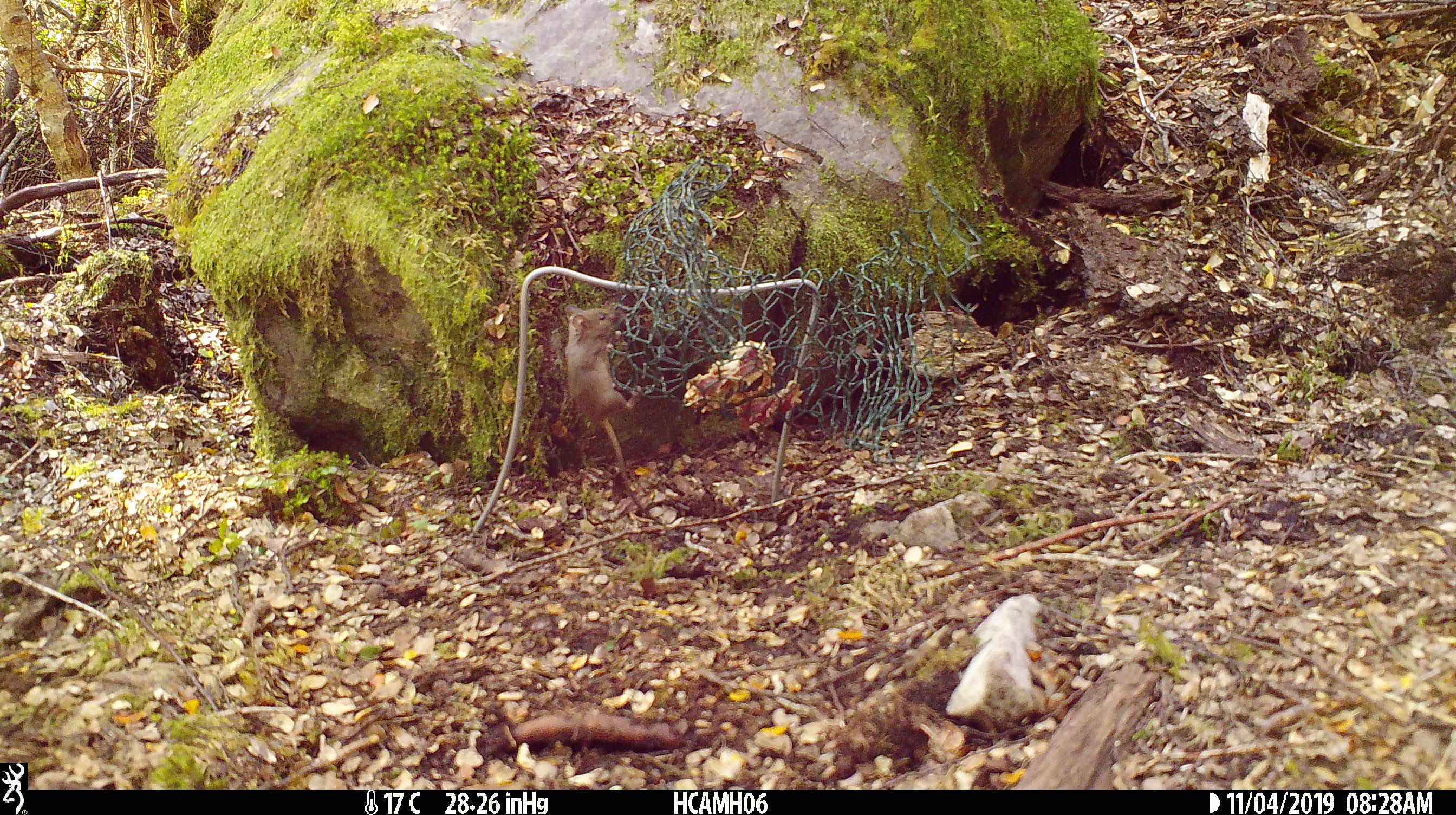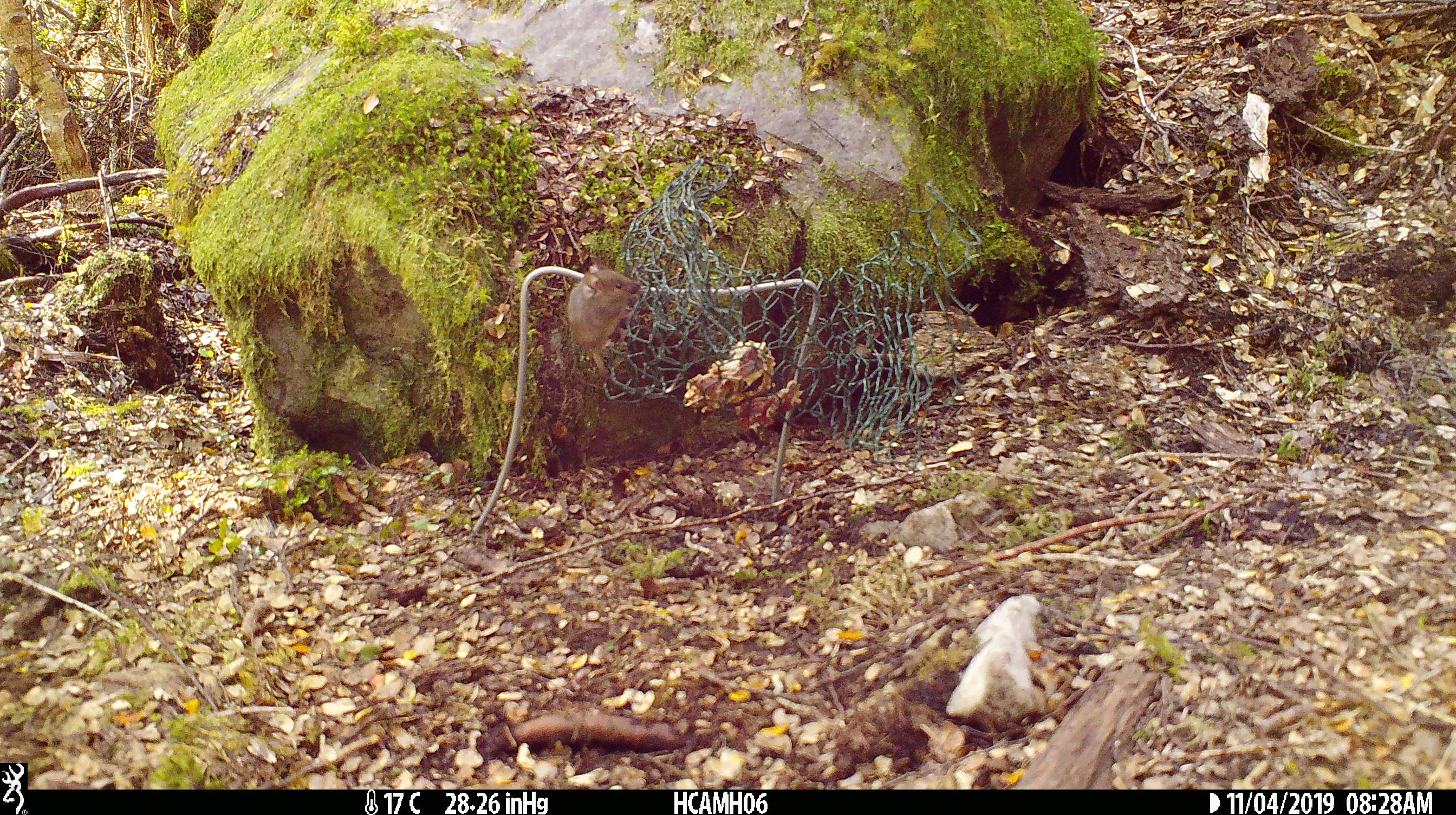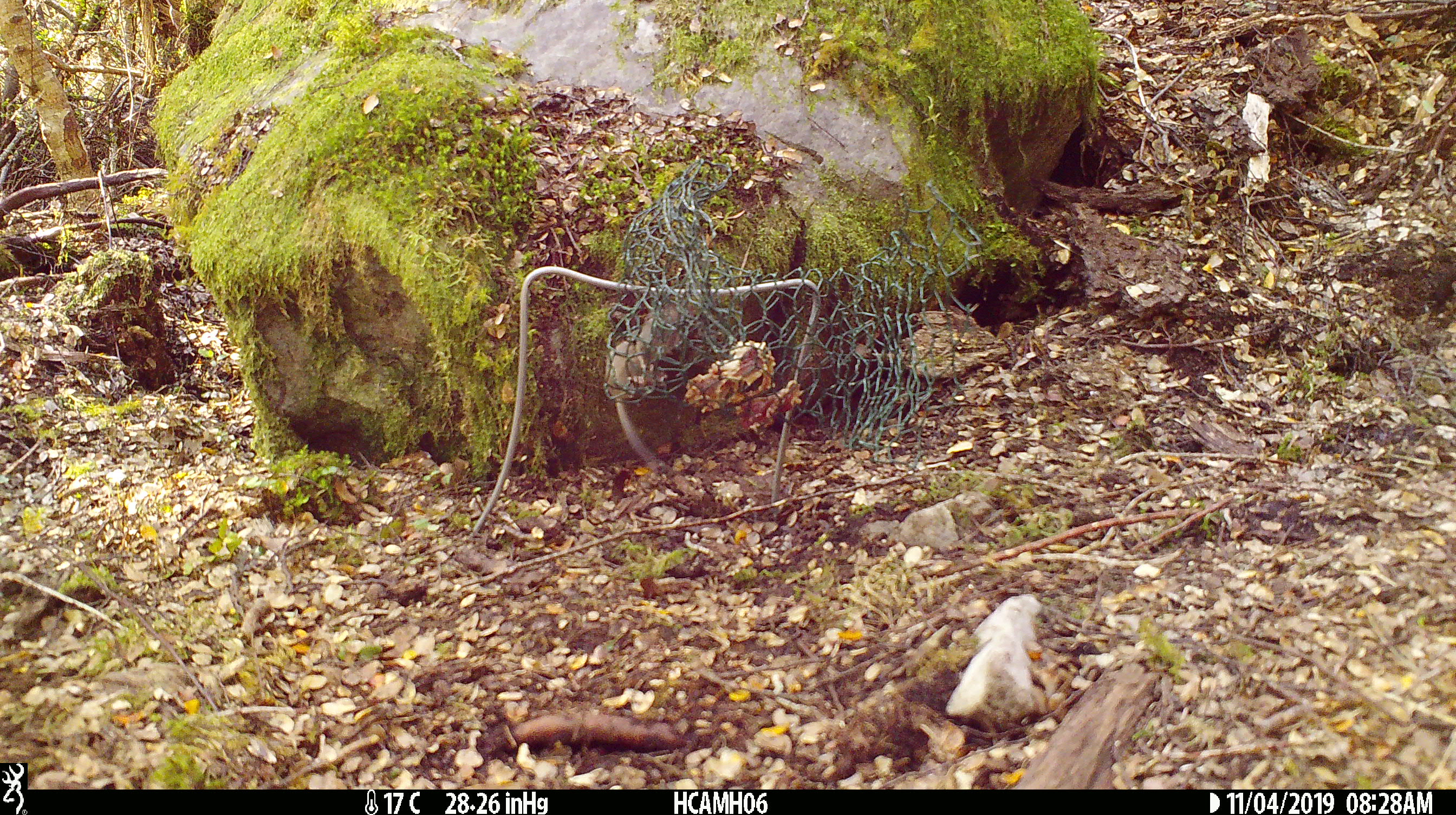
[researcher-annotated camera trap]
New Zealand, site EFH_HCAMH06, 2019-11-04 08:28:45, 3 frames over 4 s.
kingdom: Animalia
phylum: Chordata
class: Mammalia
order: Rodentia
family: Muridae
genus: Mus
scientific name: Mus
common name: mouse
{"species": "mouse (Mus)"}